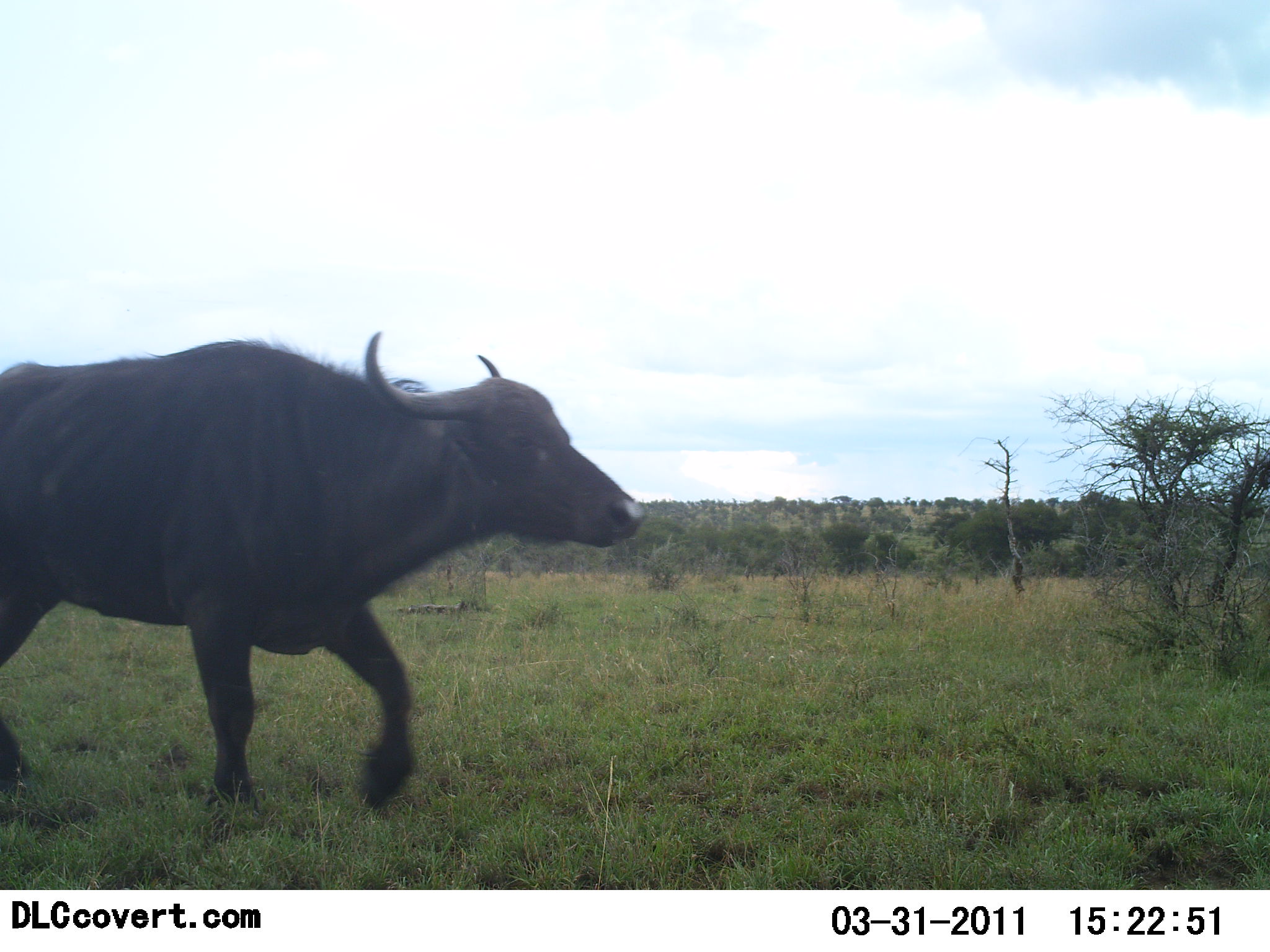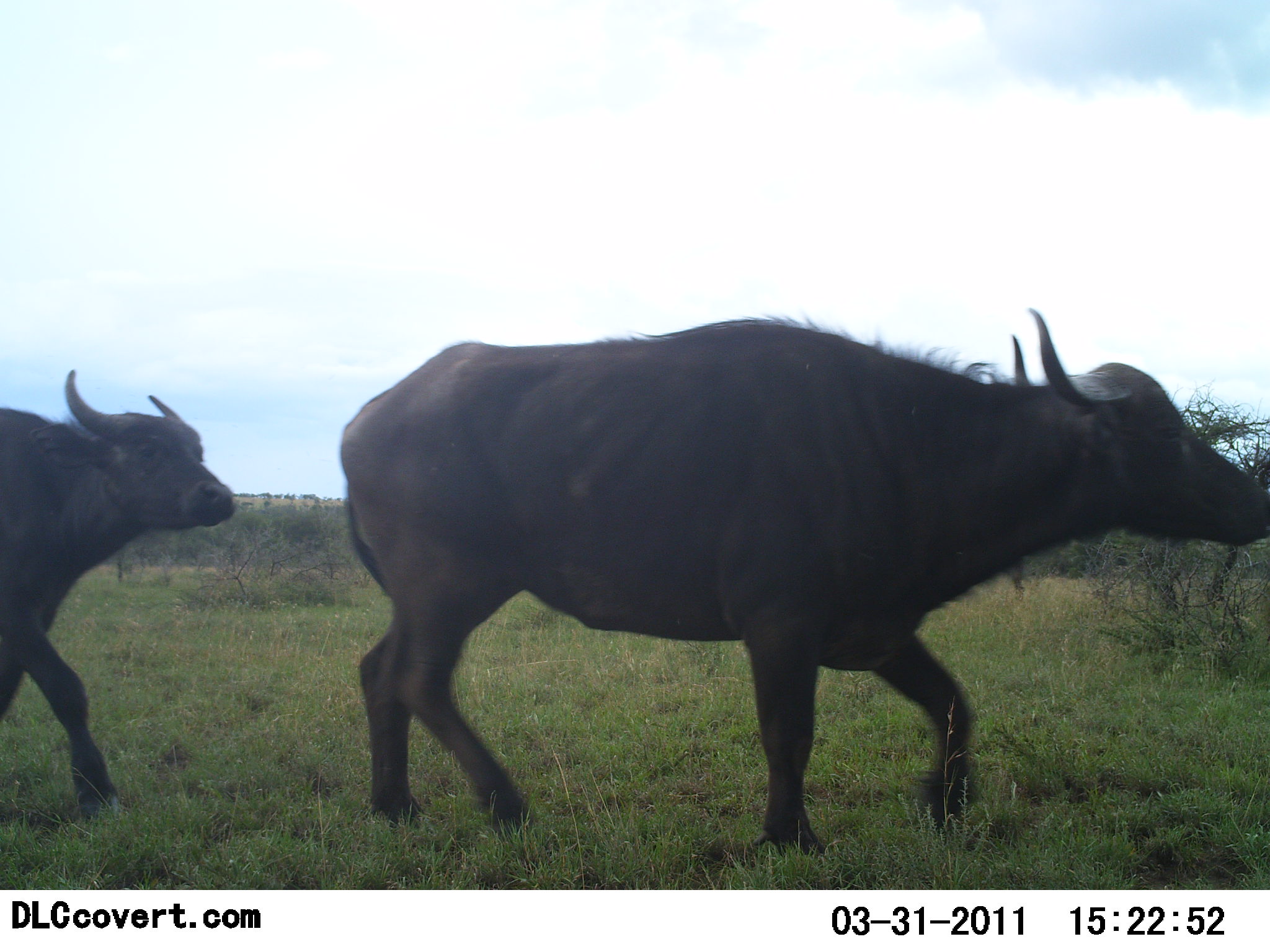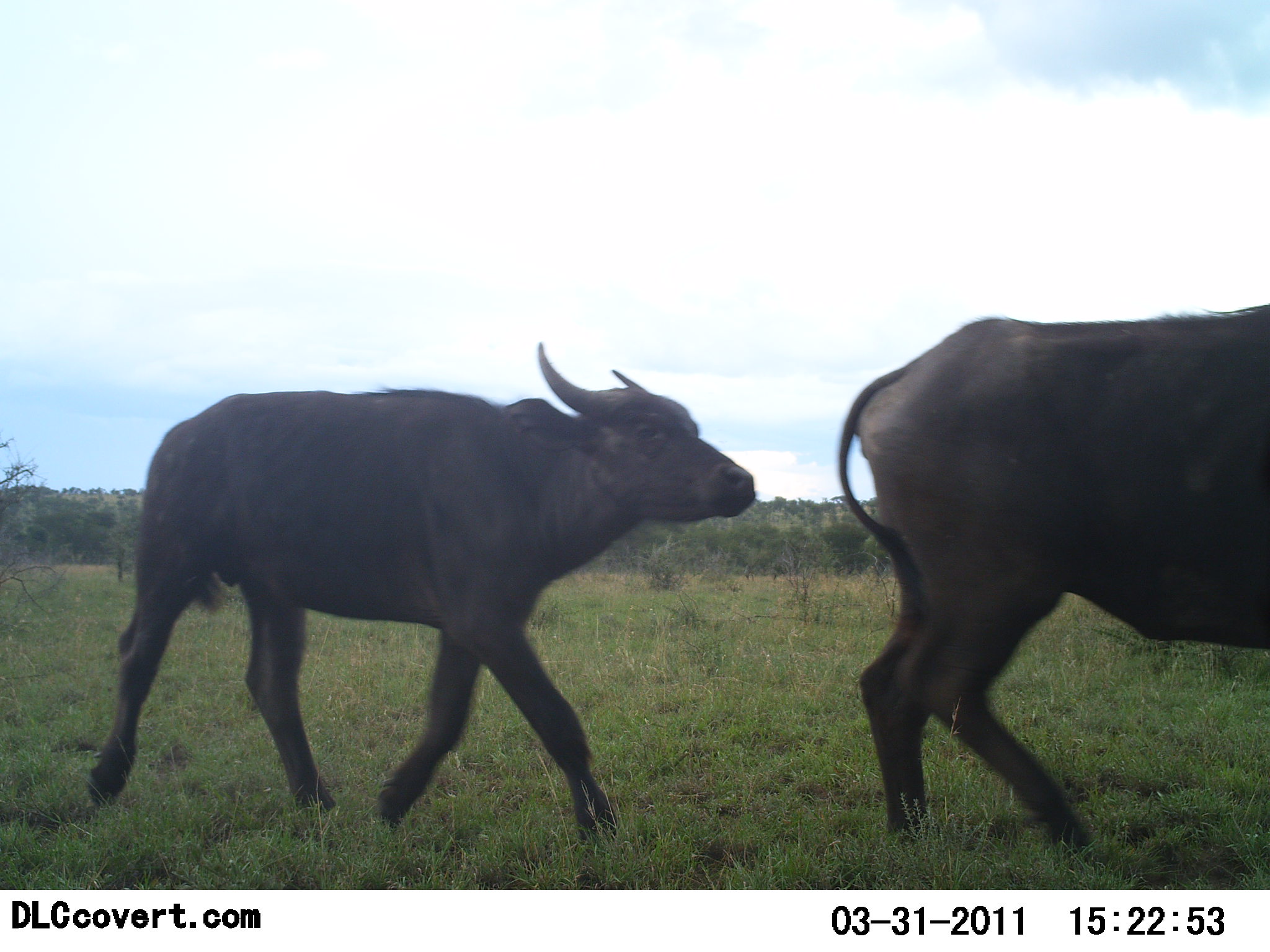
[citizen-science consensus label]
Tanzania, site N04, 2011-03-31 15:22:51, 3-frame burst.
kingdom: Animalia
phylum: Chordata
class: Mammalia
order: Artiodactyla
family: Bovidae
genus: Syncerus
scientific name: Syncerus caffer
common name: cape buffalo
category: buffalo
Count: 2.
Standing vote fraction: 0%.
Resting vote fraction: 0%.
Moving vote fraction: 100%.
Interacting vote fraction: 0%.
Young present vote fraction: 33%.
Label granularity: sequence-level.